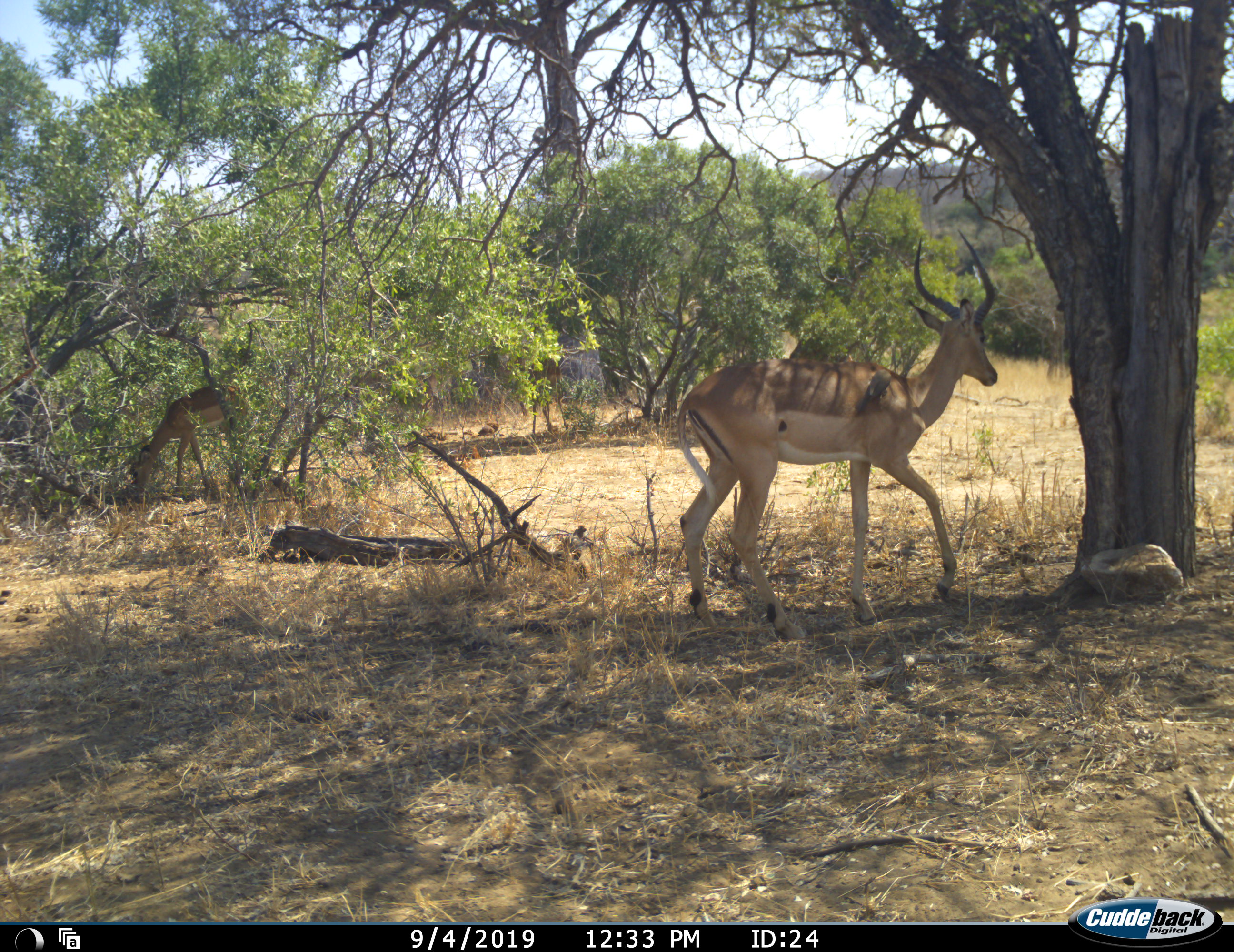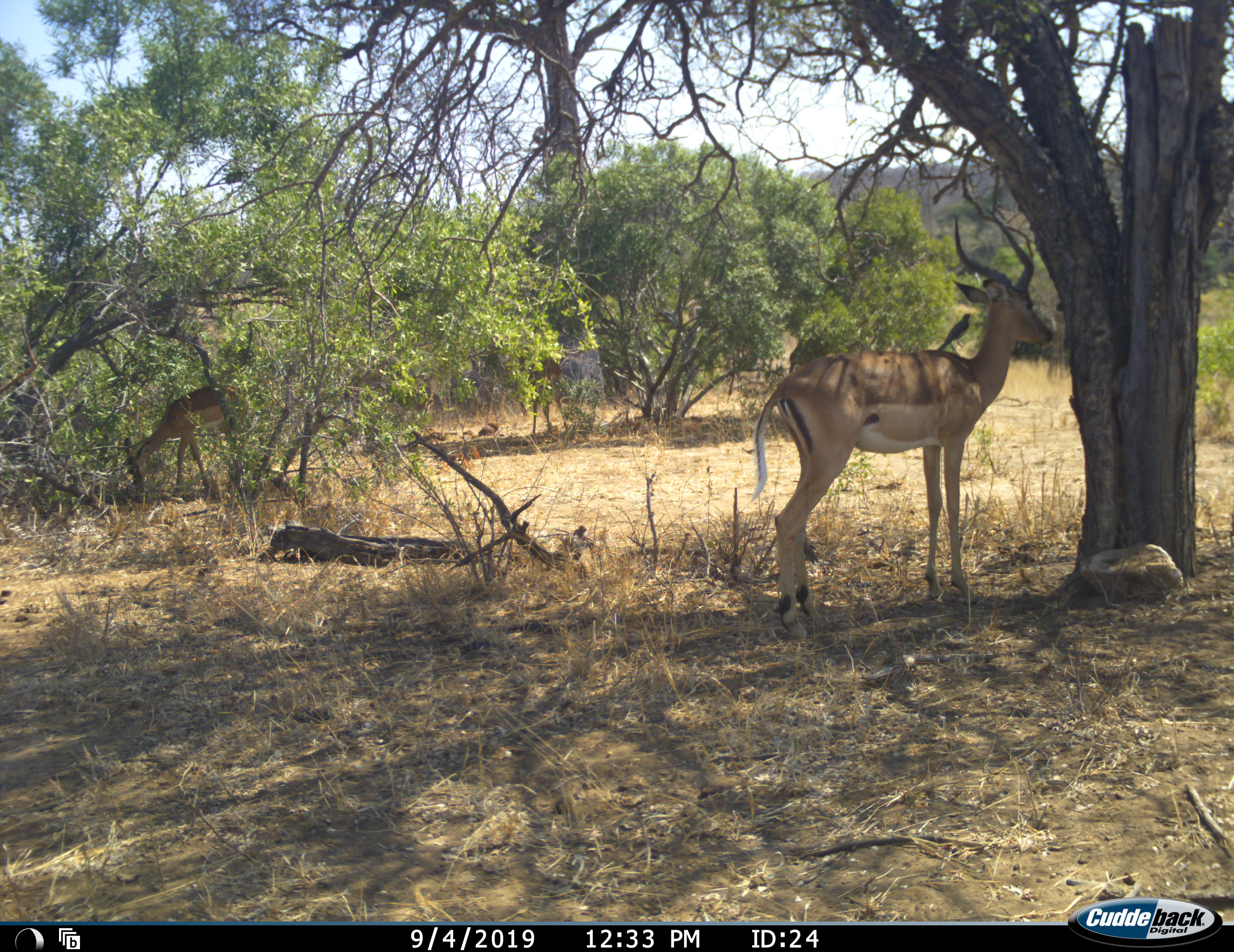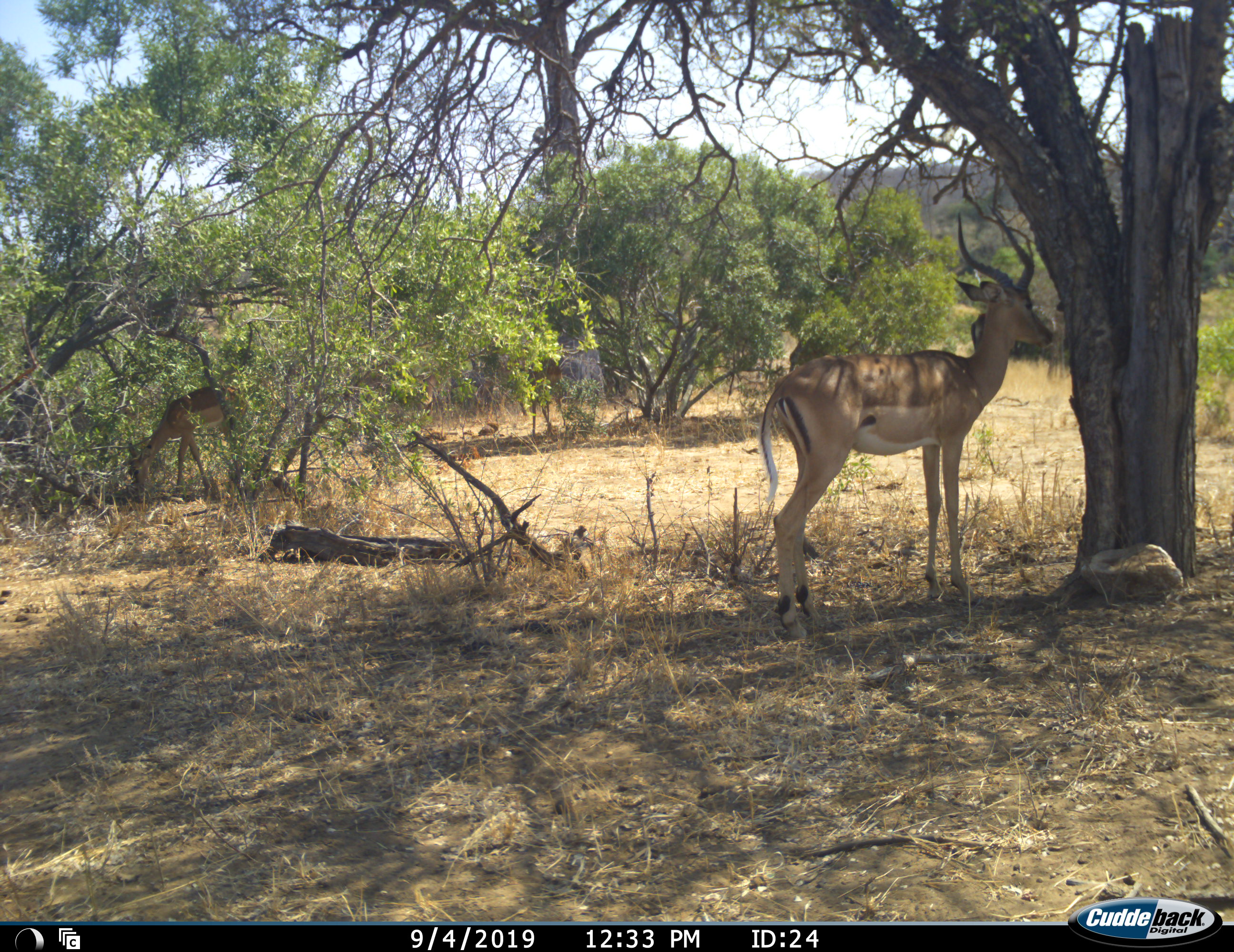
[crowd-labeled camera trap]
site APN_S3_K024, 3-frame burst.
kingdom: Animalia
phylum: Chordata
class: Mammalia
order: Artiodactyla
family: Bovidae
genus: Aepyceros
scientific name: Aepyceros melampus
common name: impala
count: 2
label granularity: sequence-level